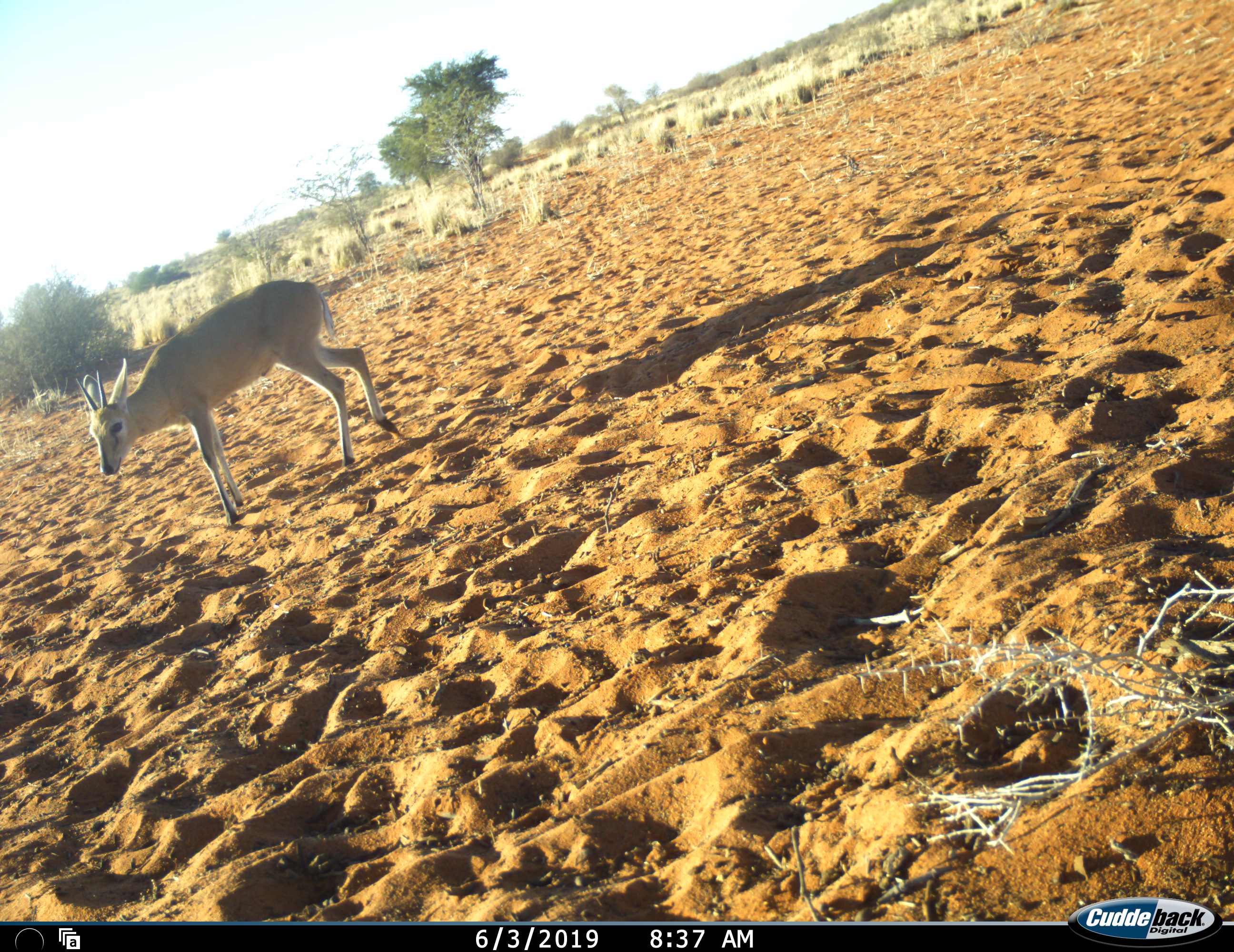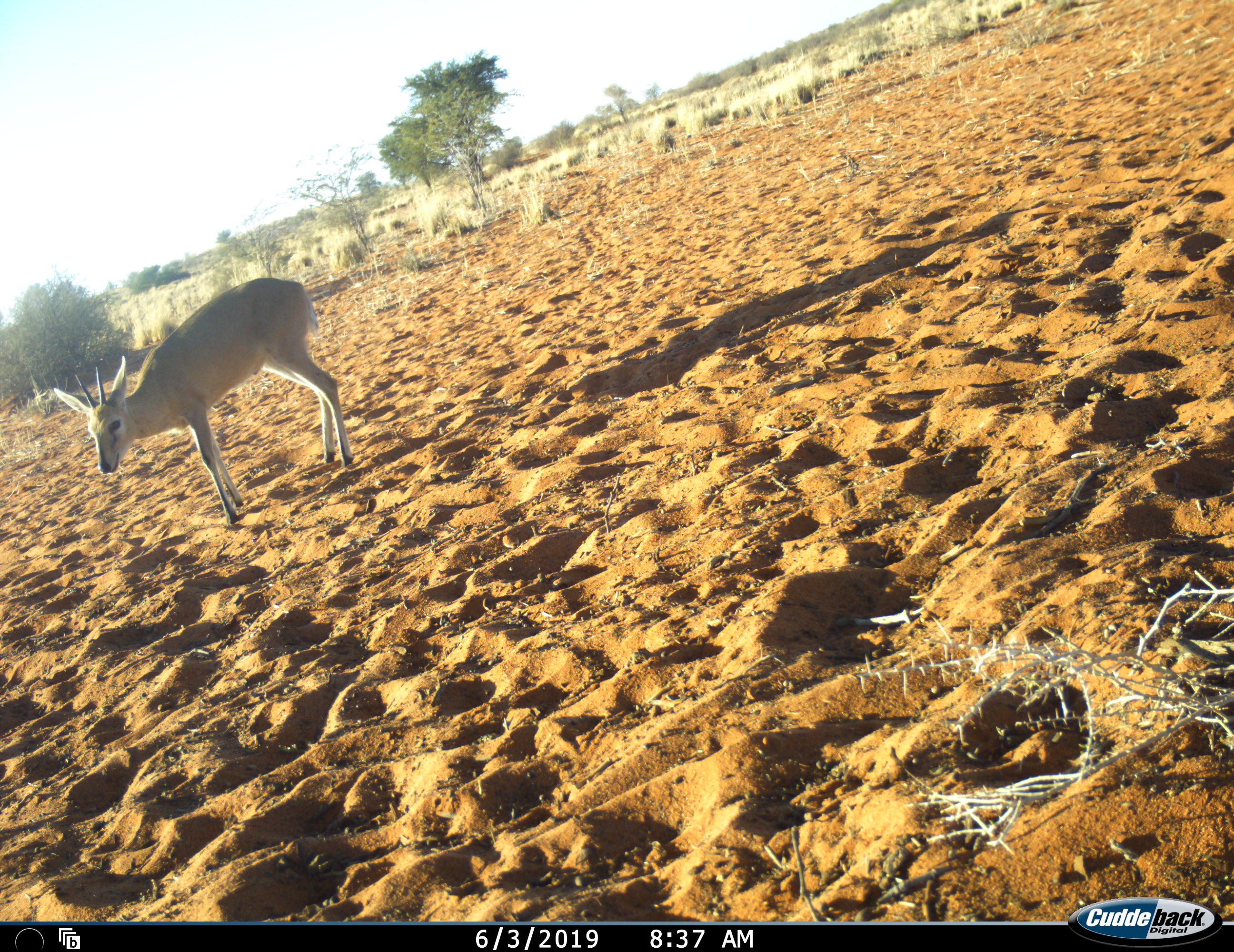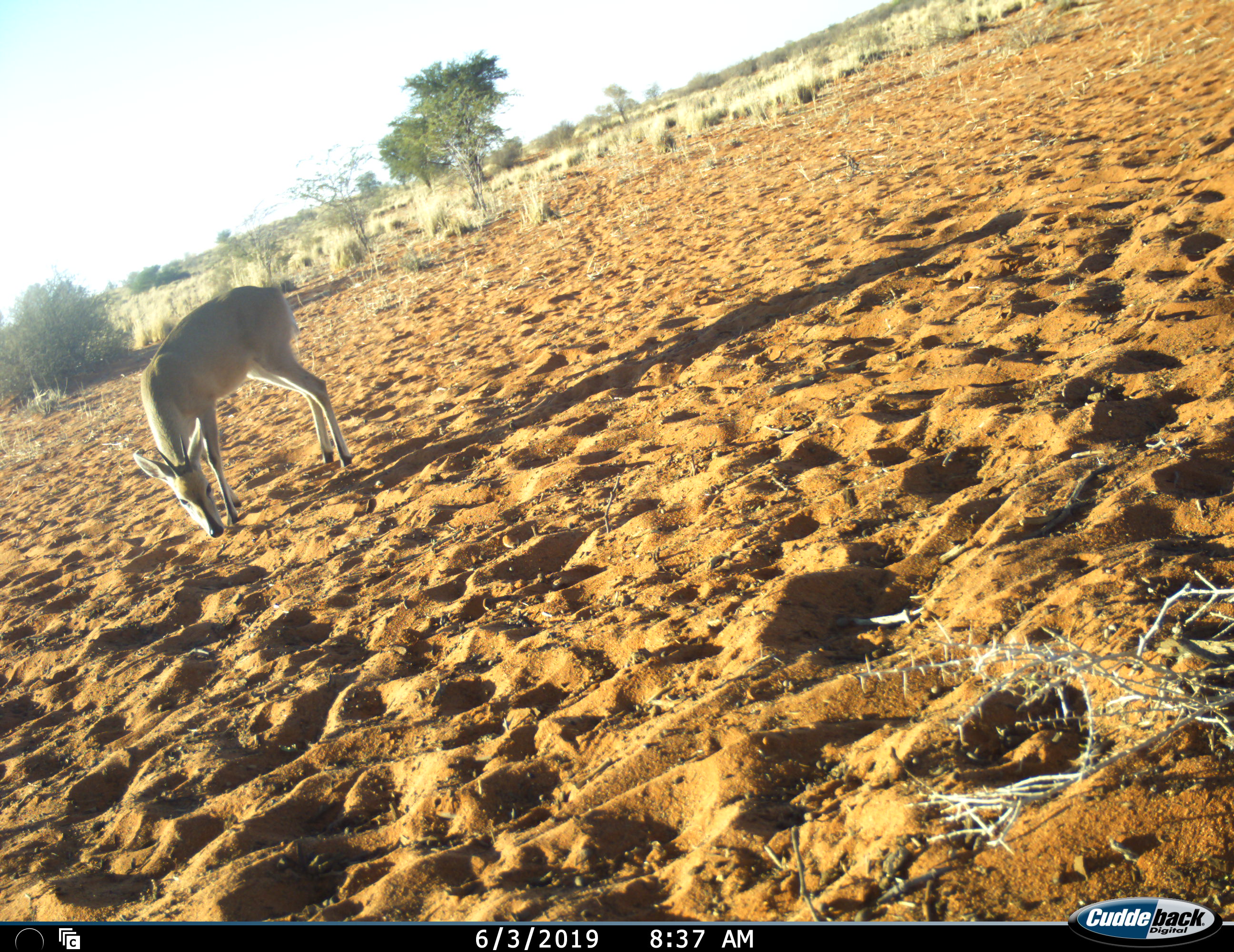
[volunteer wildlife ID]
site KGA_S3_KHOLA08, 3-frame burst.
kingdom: Animalia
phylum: Chordata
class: Mammalia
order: Artiodactyla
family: Bovidae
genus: Sylvicapra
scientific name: Sylvicapra grimmia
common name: common duiker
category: duikercommongrey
Duikercommongrey (common duiker) (Sylvicapra grimmia), count 1. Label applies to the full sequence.